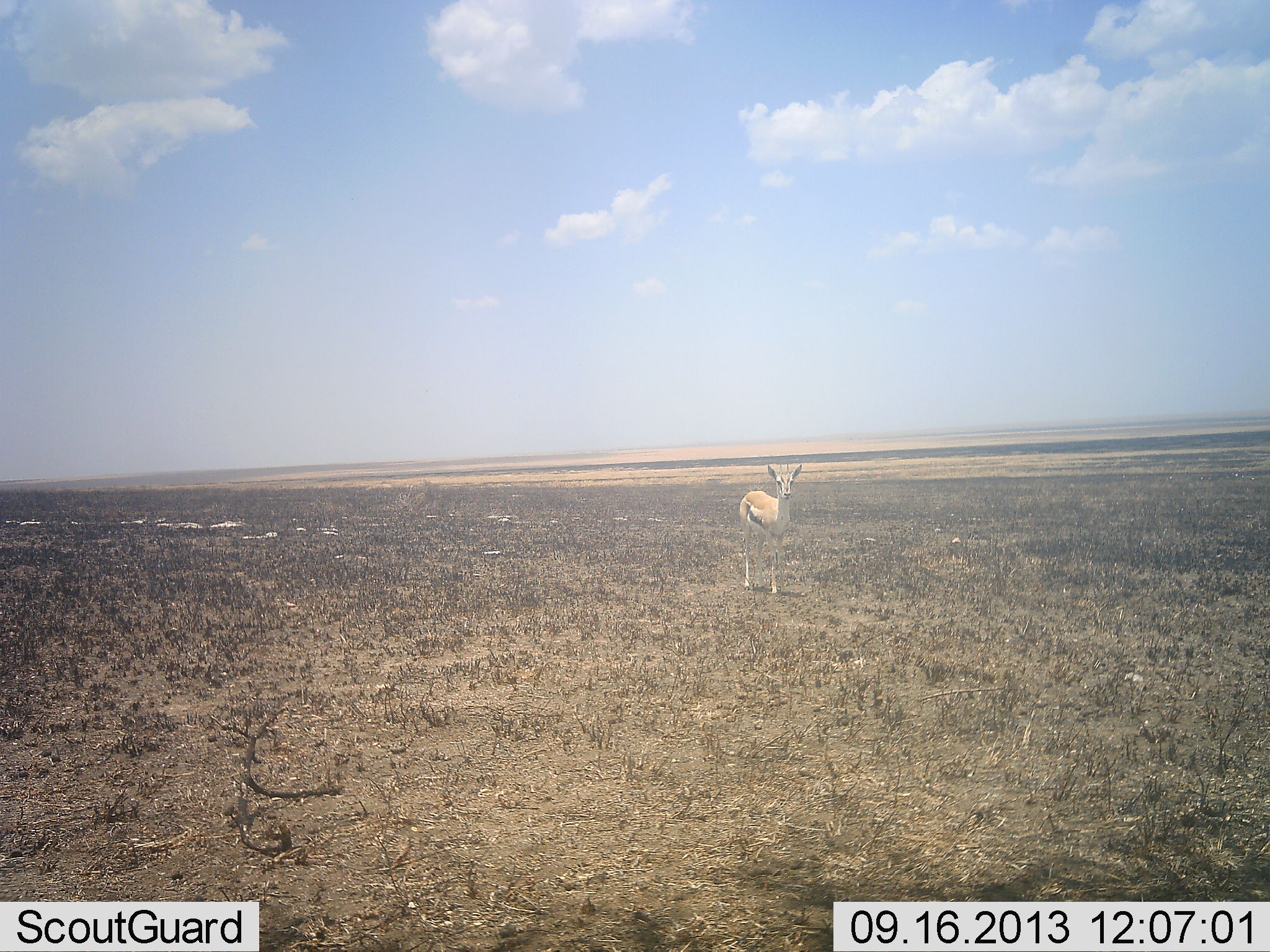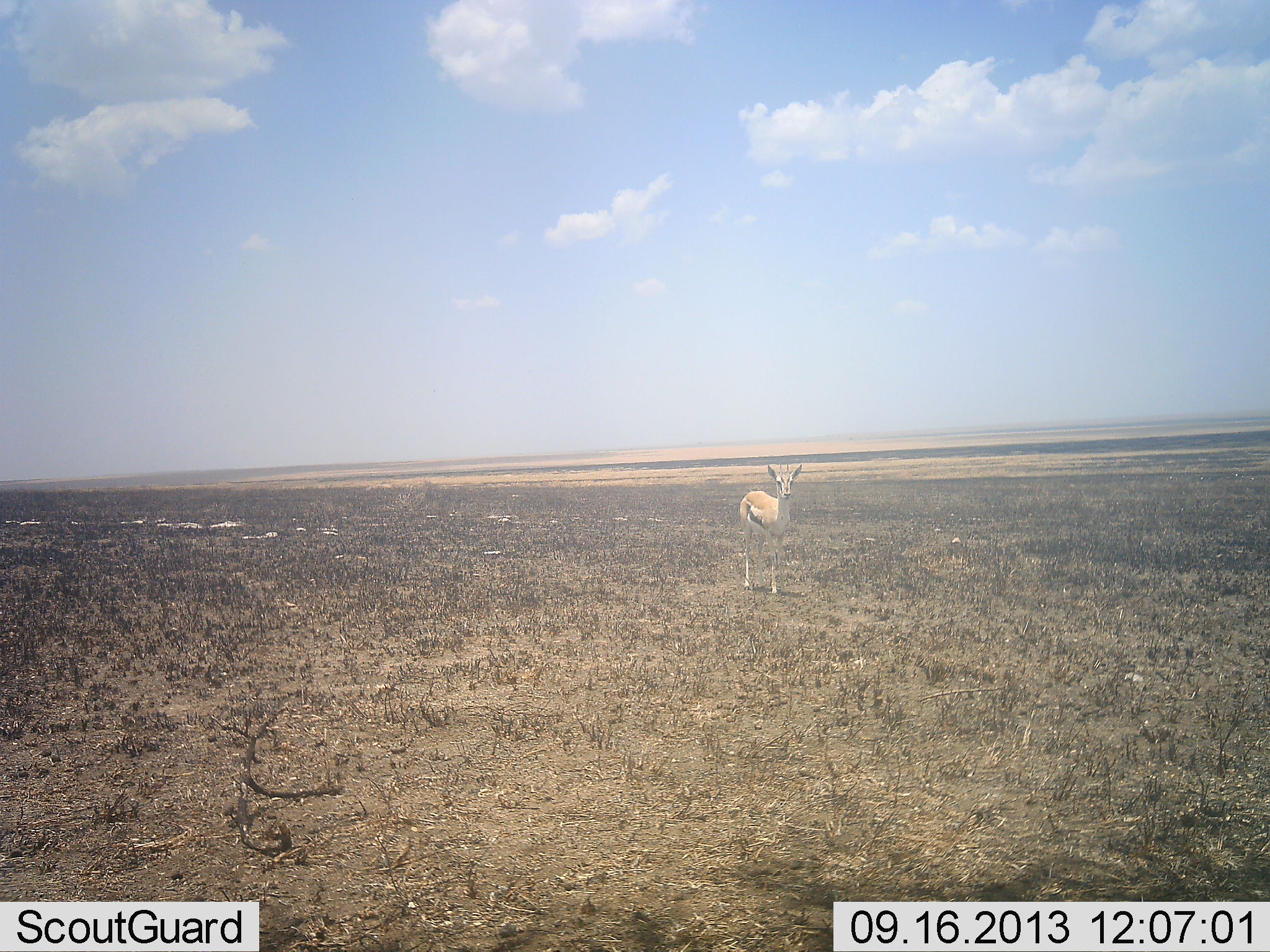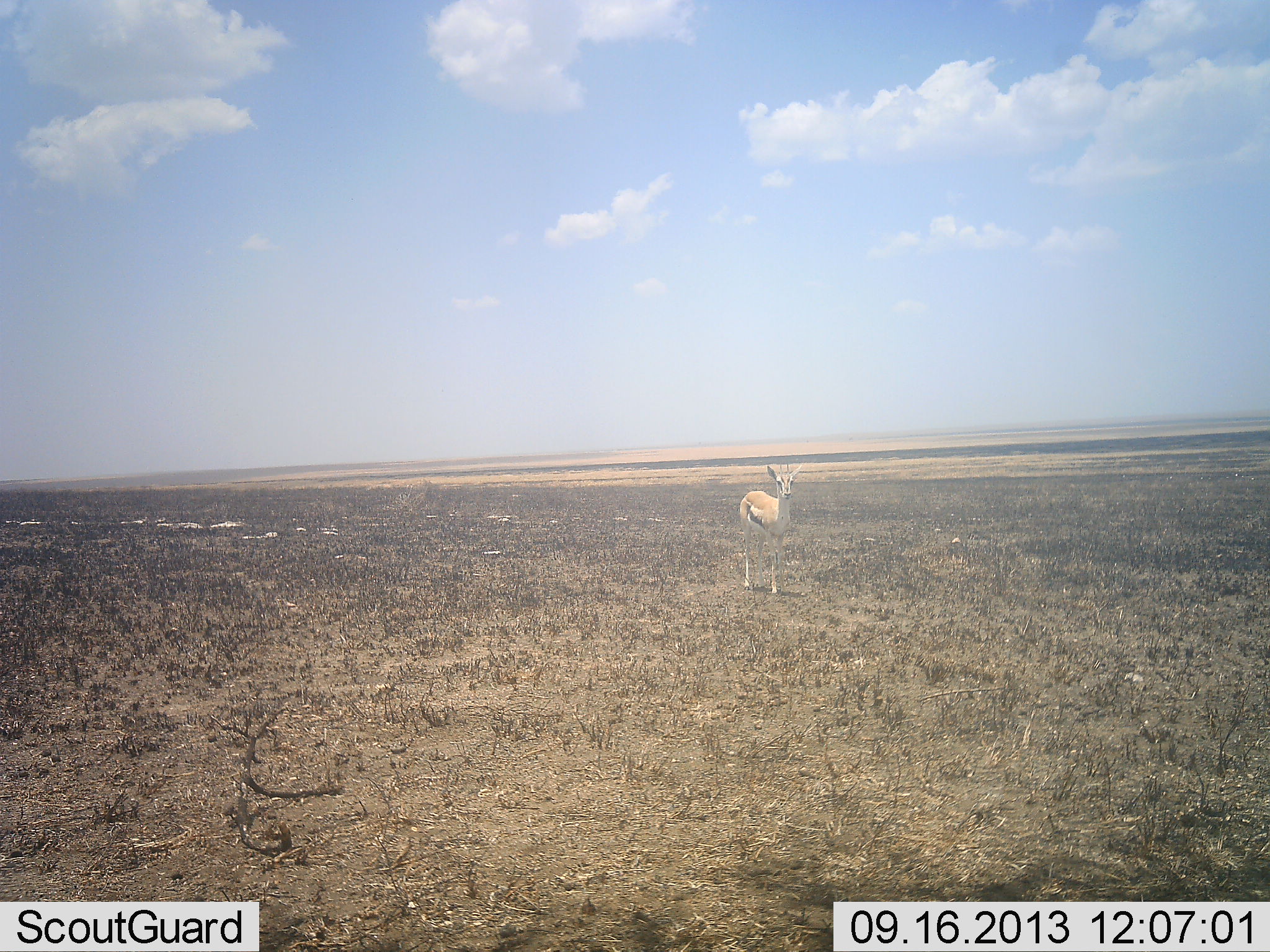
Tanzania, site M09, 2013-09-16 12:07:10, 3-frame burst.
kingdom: Animalia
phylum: Chordata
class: Mammalia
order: Artiodactyla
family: Bovidae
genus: Eudorcas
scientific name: Eudorcas thomsonii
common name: thomson's gazelle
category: gazellethomsons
Gazellethomsons (thomson's gazelle) (Eudorcas thomsonii), count 1. Behavior (volunteer vote fractions): standing 100%, resting 0%, moving 0%, interacting 10%. Young present (vote fraction): 0%. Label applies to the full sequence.